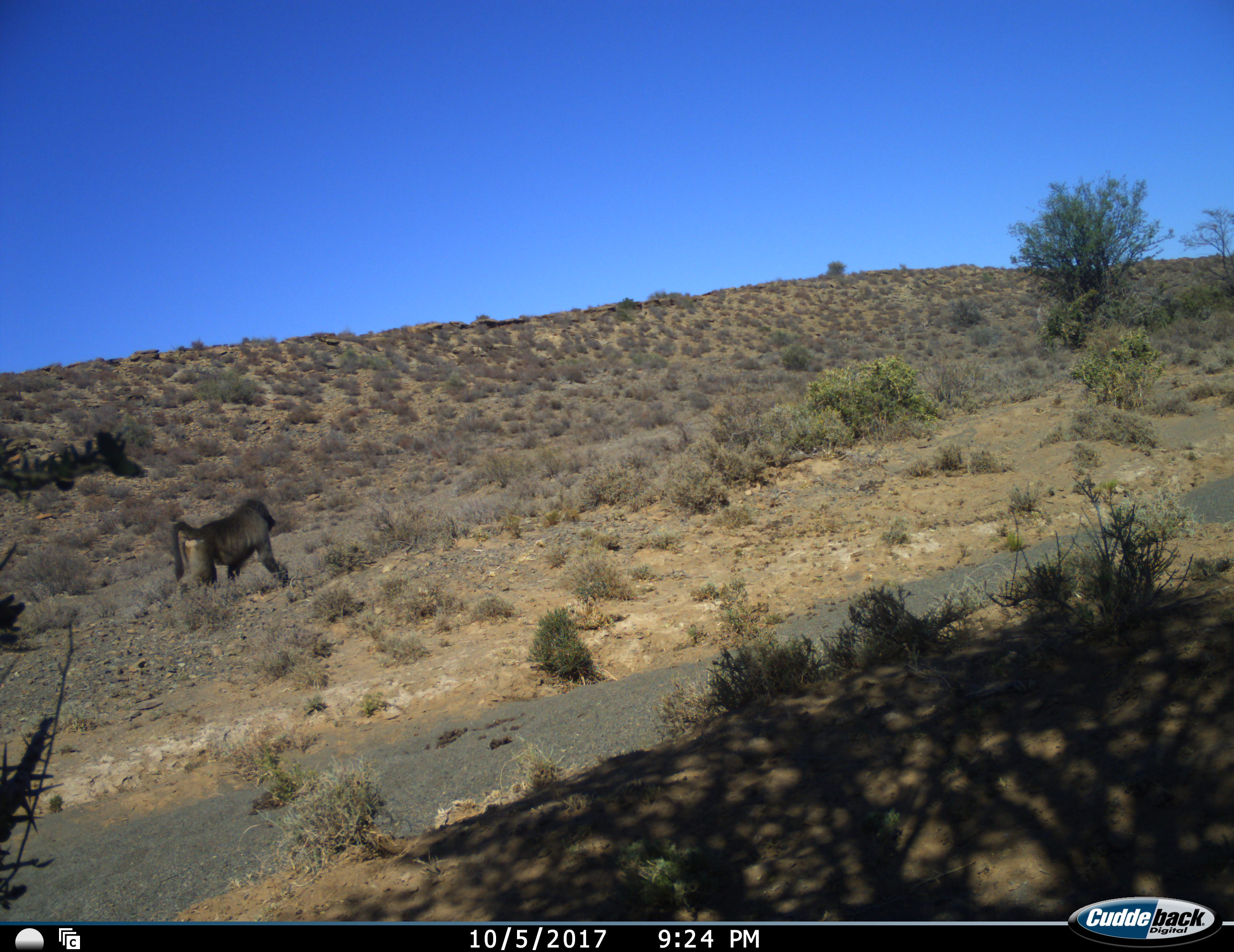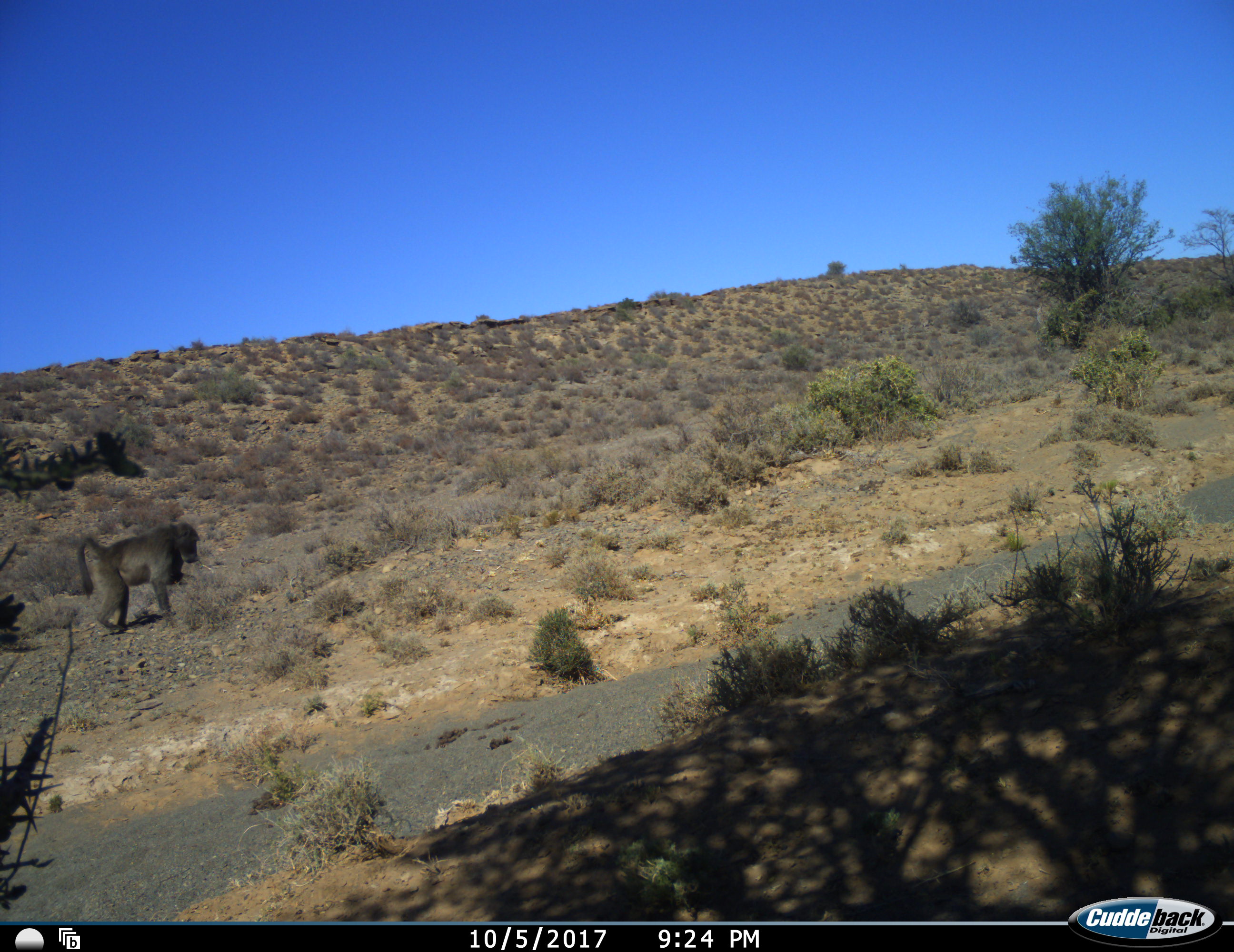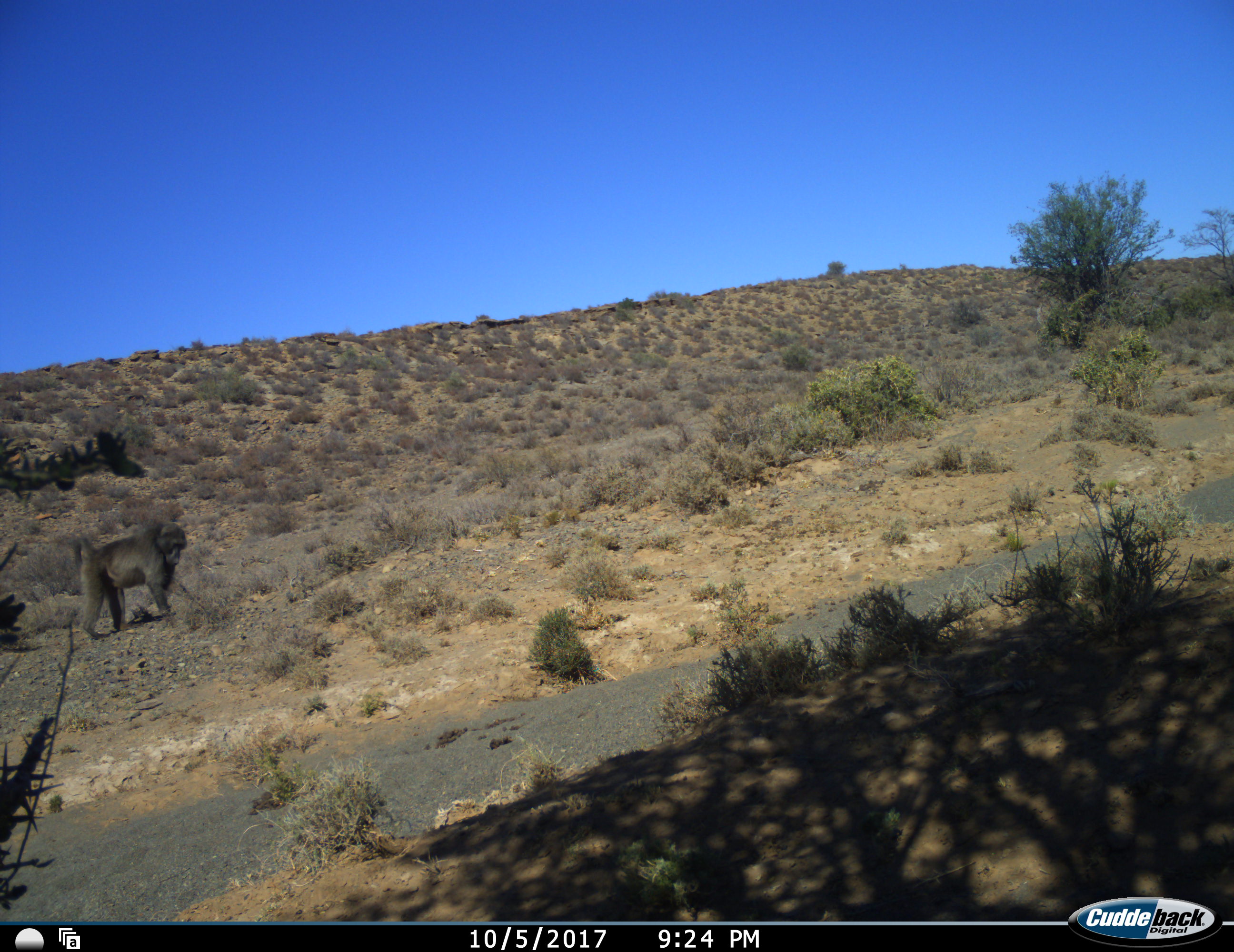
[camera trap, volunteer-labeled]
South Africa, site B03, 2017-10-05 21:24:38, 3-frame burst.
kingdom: Animalia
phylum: Chordata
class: Mammalia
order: Primates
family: Cercopithecidae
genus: Papio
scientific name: Papio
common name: baboon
Baboon (Papio), count 1. Behavior (volunteer vote fractions): standing 0%, resting 0%, moving 100%, interacting 0%. Young present (vote fraction): 0%. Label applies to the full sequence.